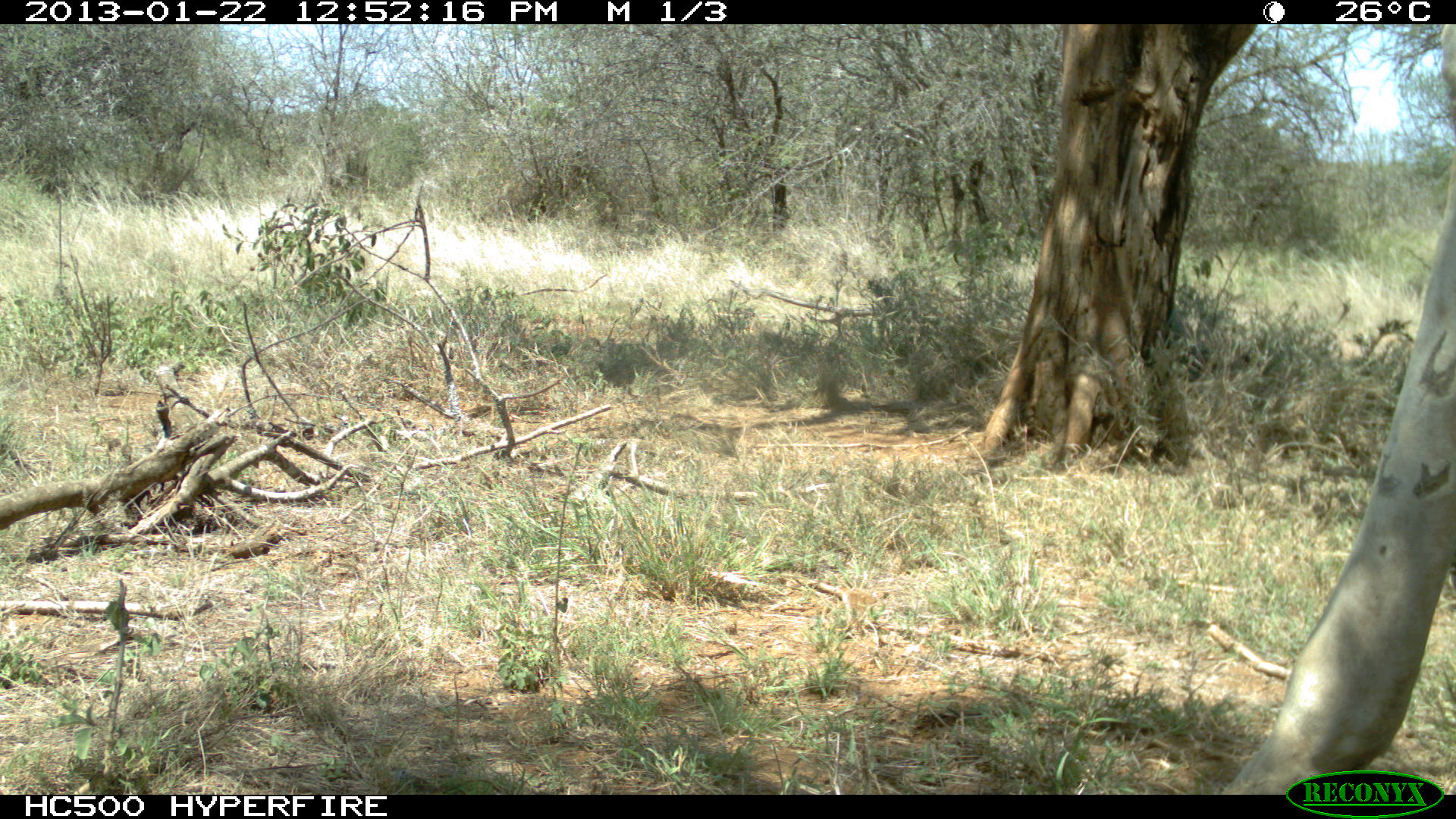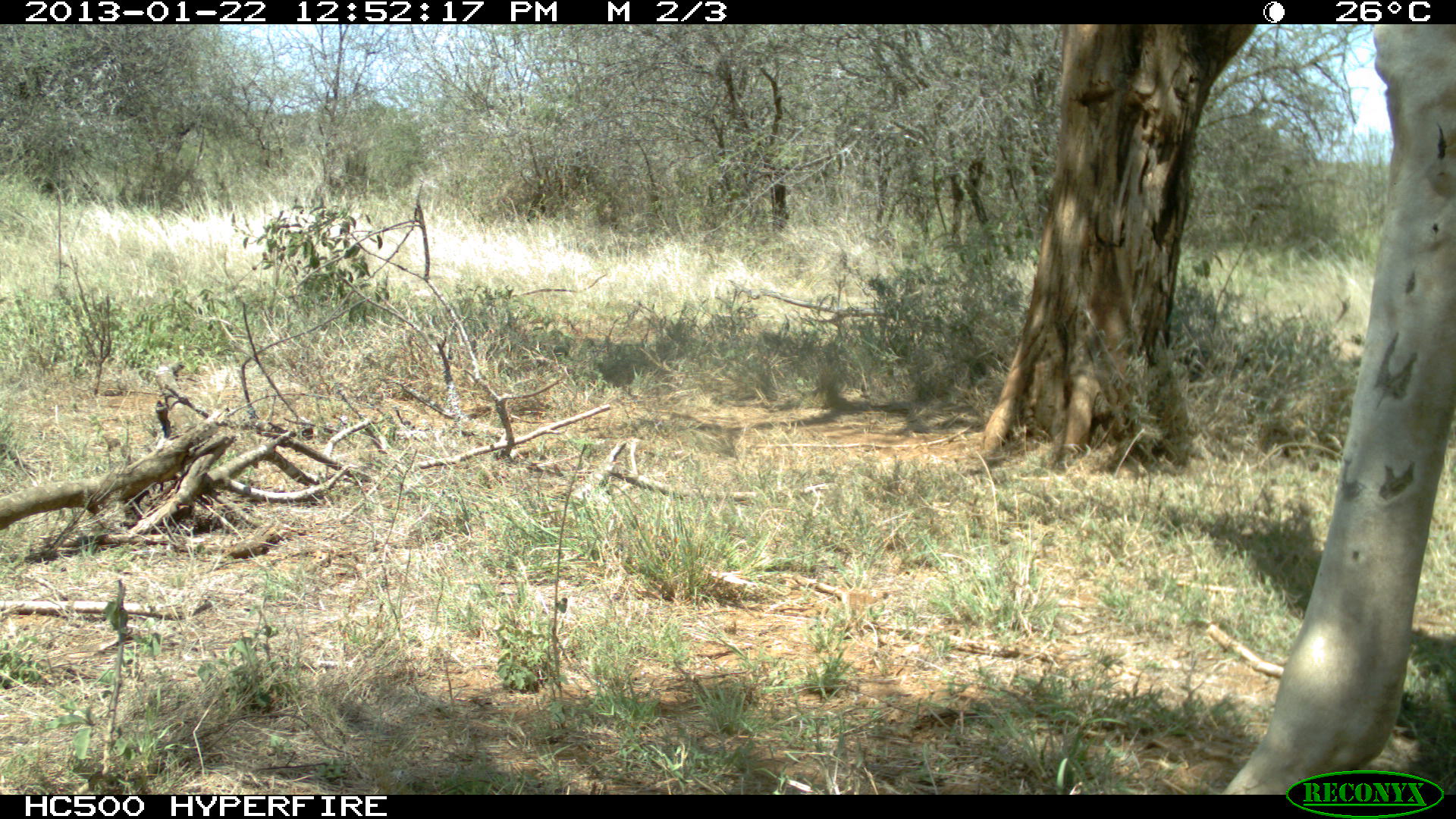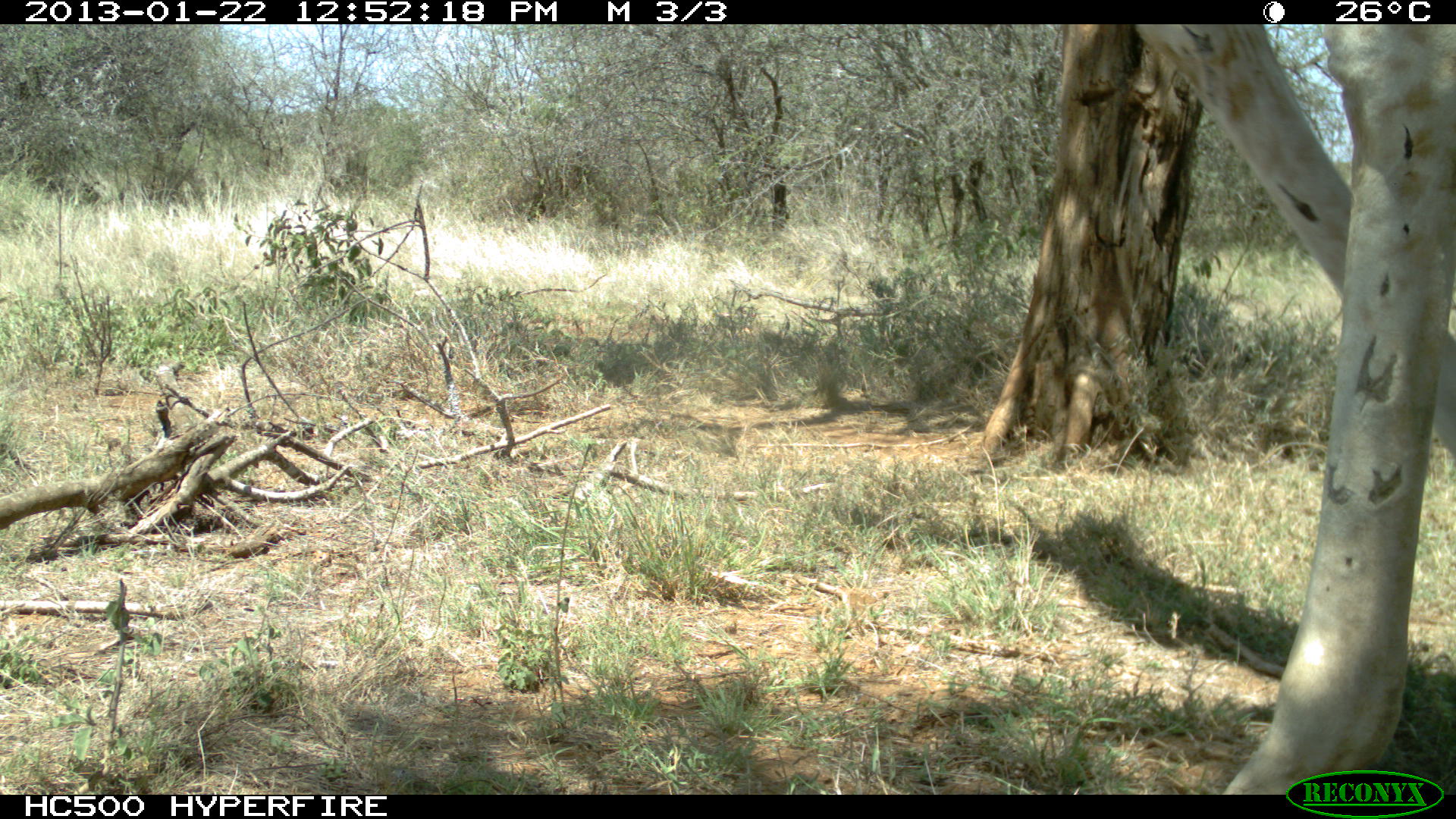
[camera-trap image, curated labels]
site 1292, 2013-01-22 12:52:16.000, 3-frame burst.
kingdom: Animalia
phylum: Chordata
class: Mammalia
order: Artiodactyla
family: Giraffidae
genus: Giraffa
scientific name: Giraffa camelopardalis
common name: giraffe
Giraffa camelopardalis (giraffe), count 1.